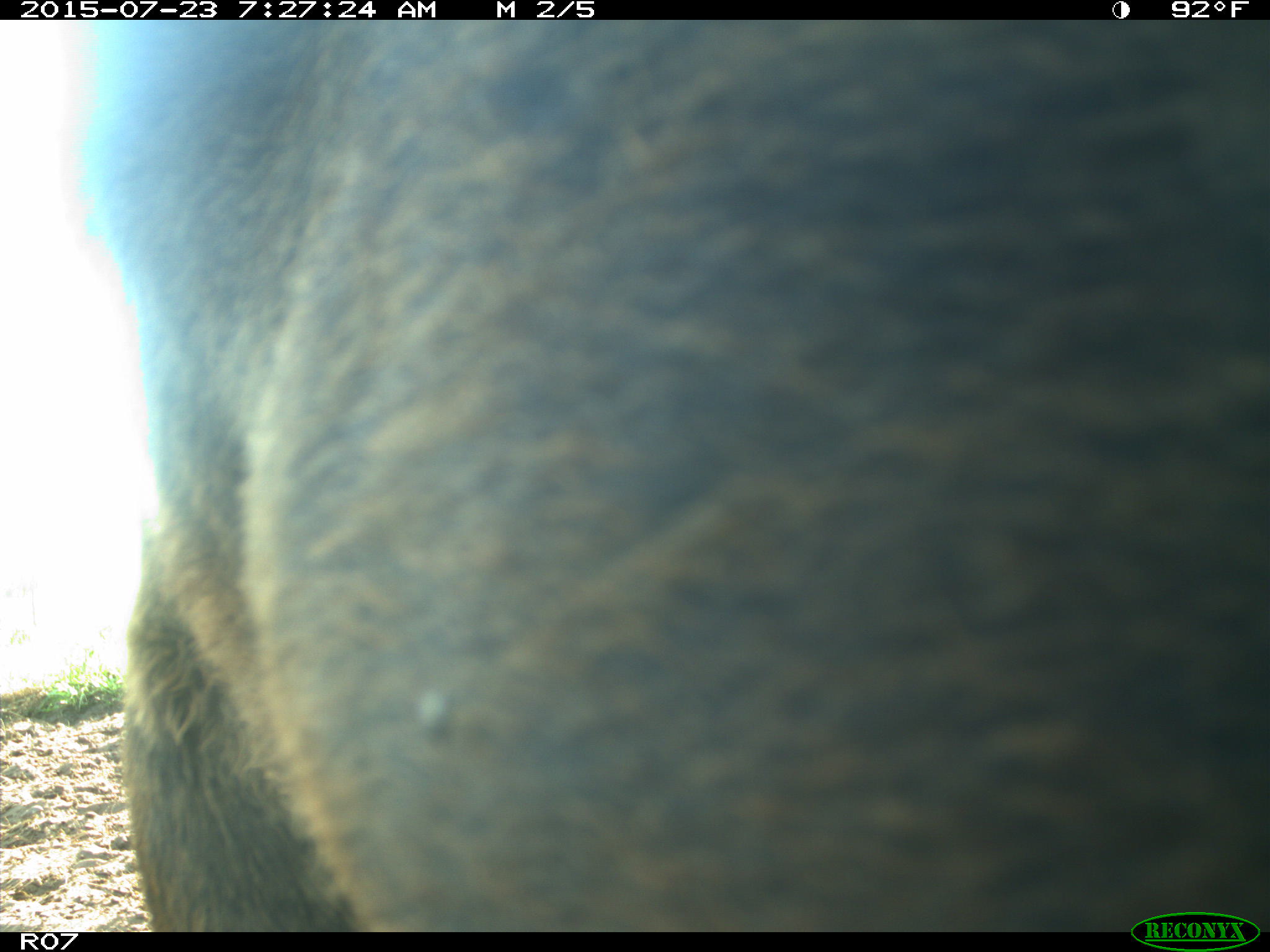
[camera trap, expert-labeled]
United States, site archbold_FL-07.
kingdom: Animalia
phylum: Chordata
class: Mammalia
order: Artiodactyla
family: Bovidae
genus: Bos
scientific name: Bos taurus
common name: domestic cow